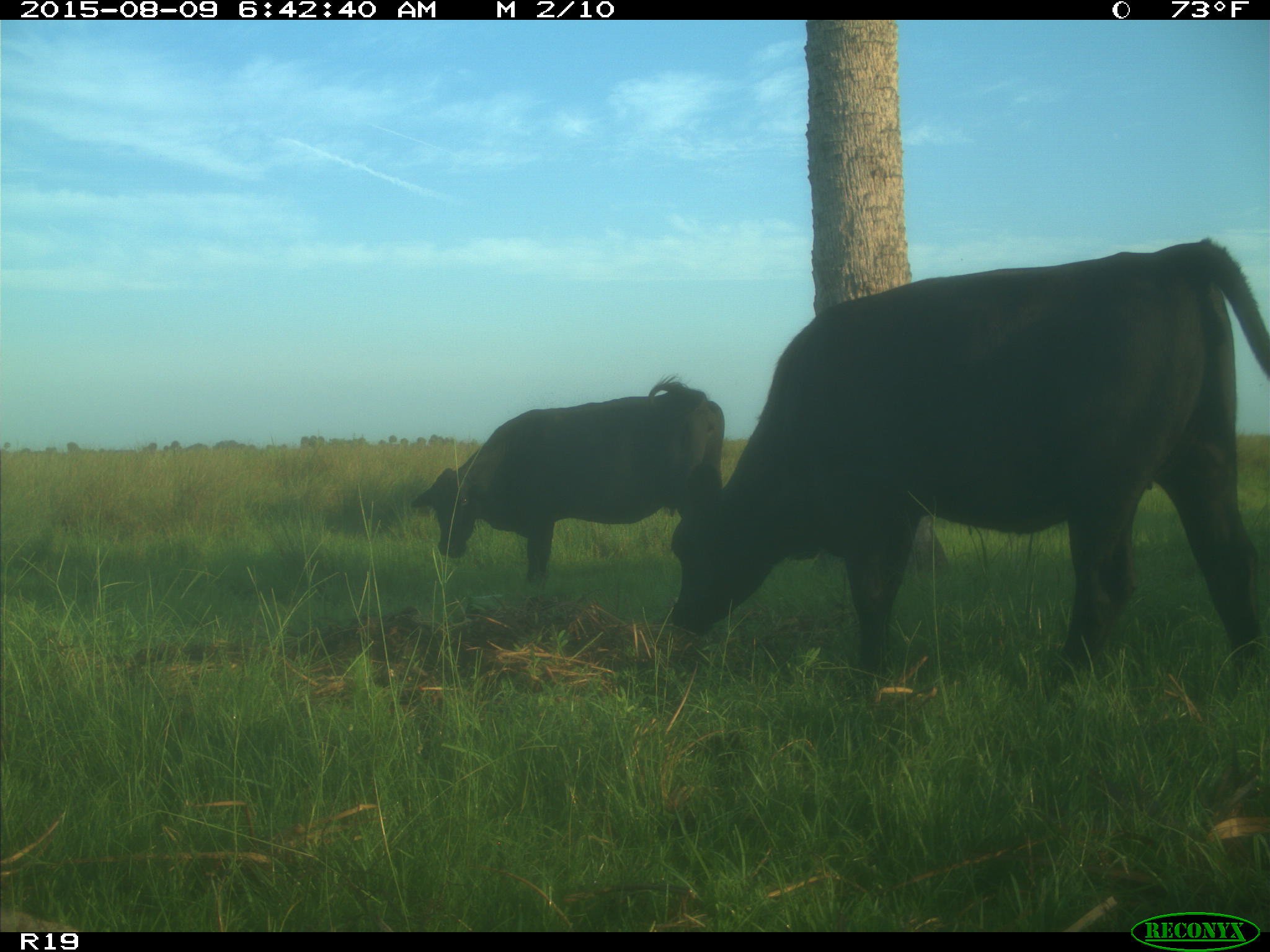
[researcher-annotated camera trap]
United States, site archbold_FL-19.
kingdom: Animalia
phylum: Chordata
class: Mammalia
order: Artiodactyla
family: Bovidae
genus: Bos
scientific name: Bos taurus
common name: domestic cow